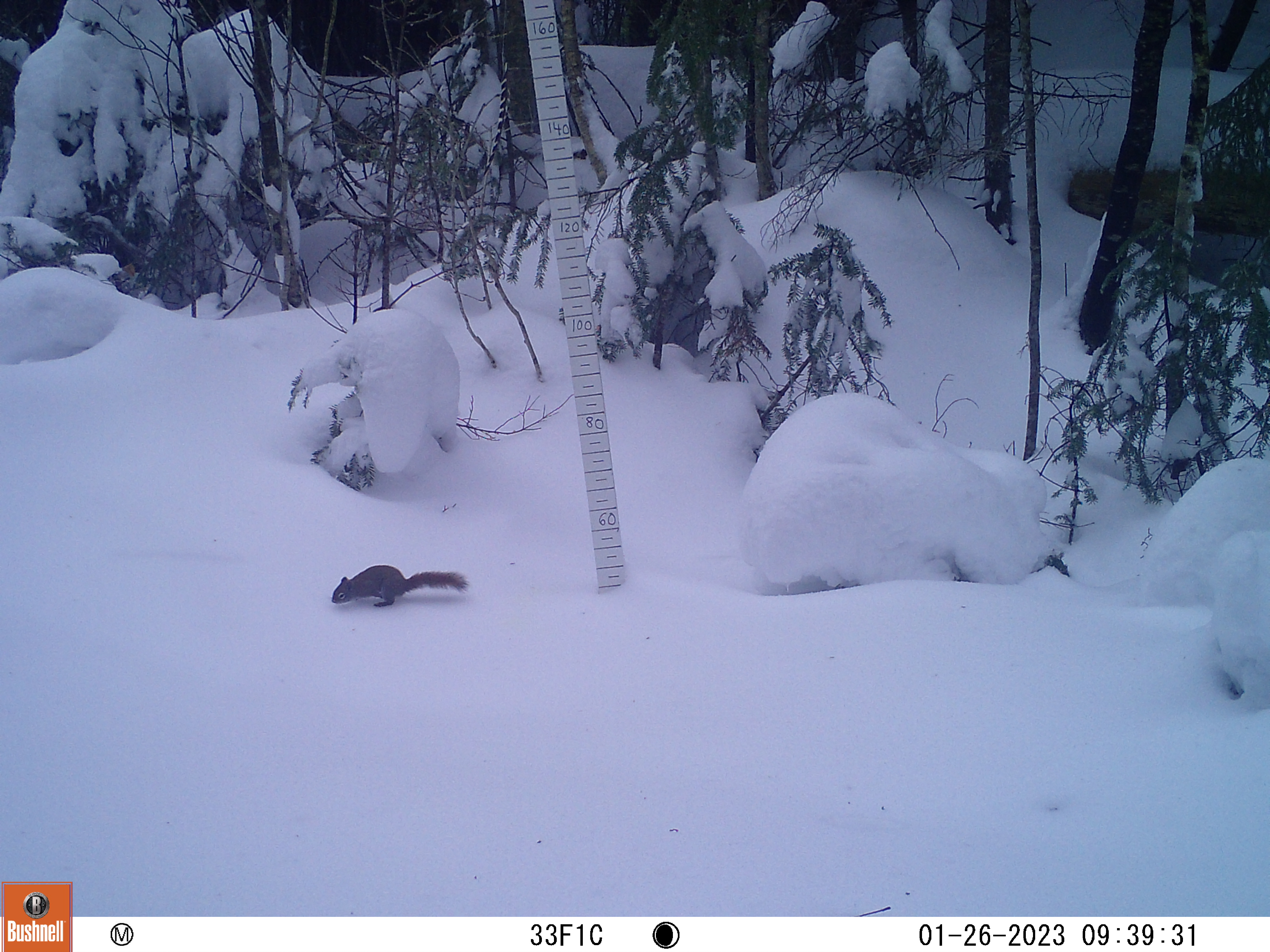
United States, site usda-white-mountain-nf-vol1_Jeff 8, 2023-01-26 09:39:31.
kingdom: Animalia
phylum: Chordata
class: Mammalia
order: Rodentia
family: Sciuridae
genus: Tamiasciurus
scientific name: Tamiasciurus hudsonicus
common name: red squirrel